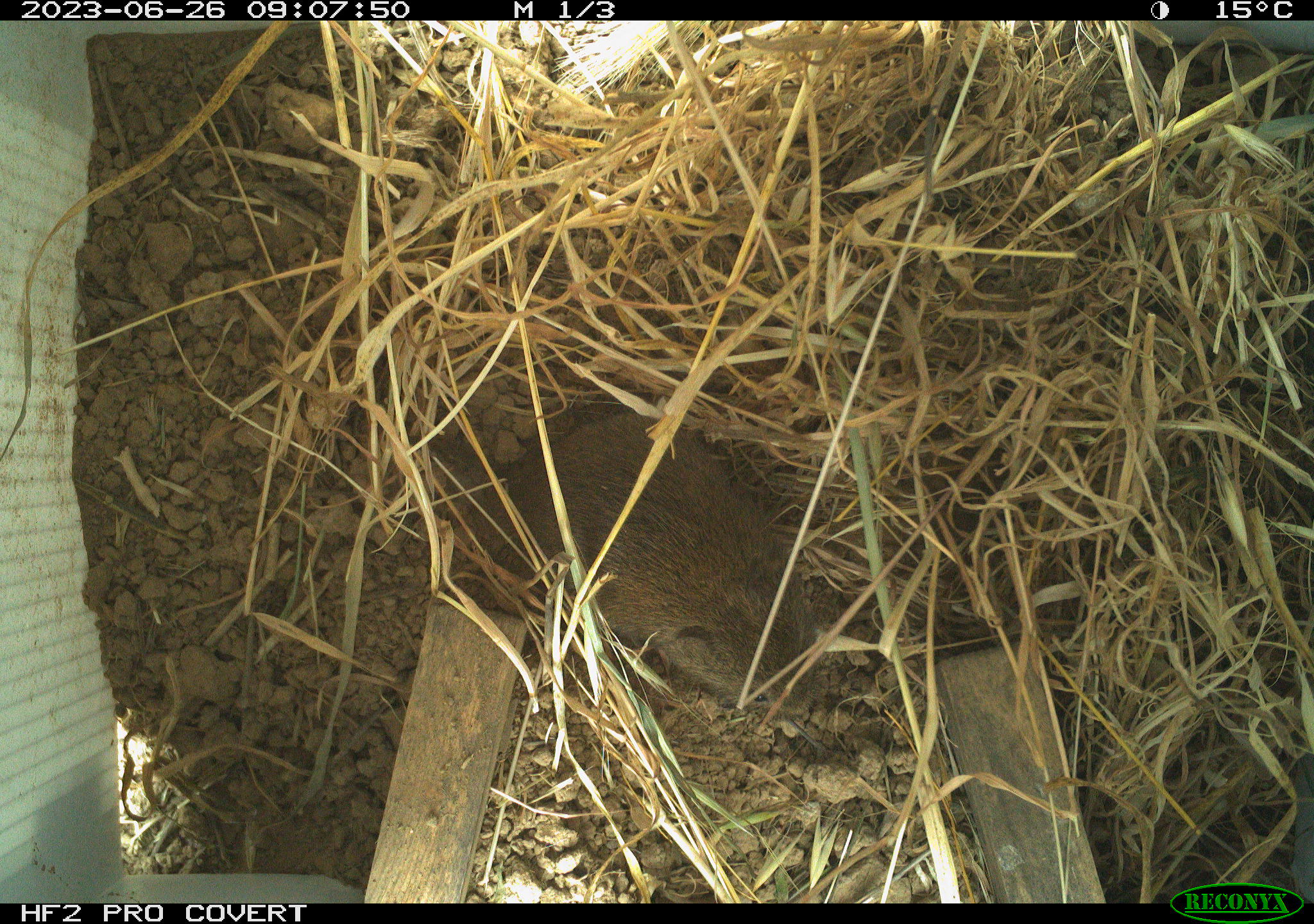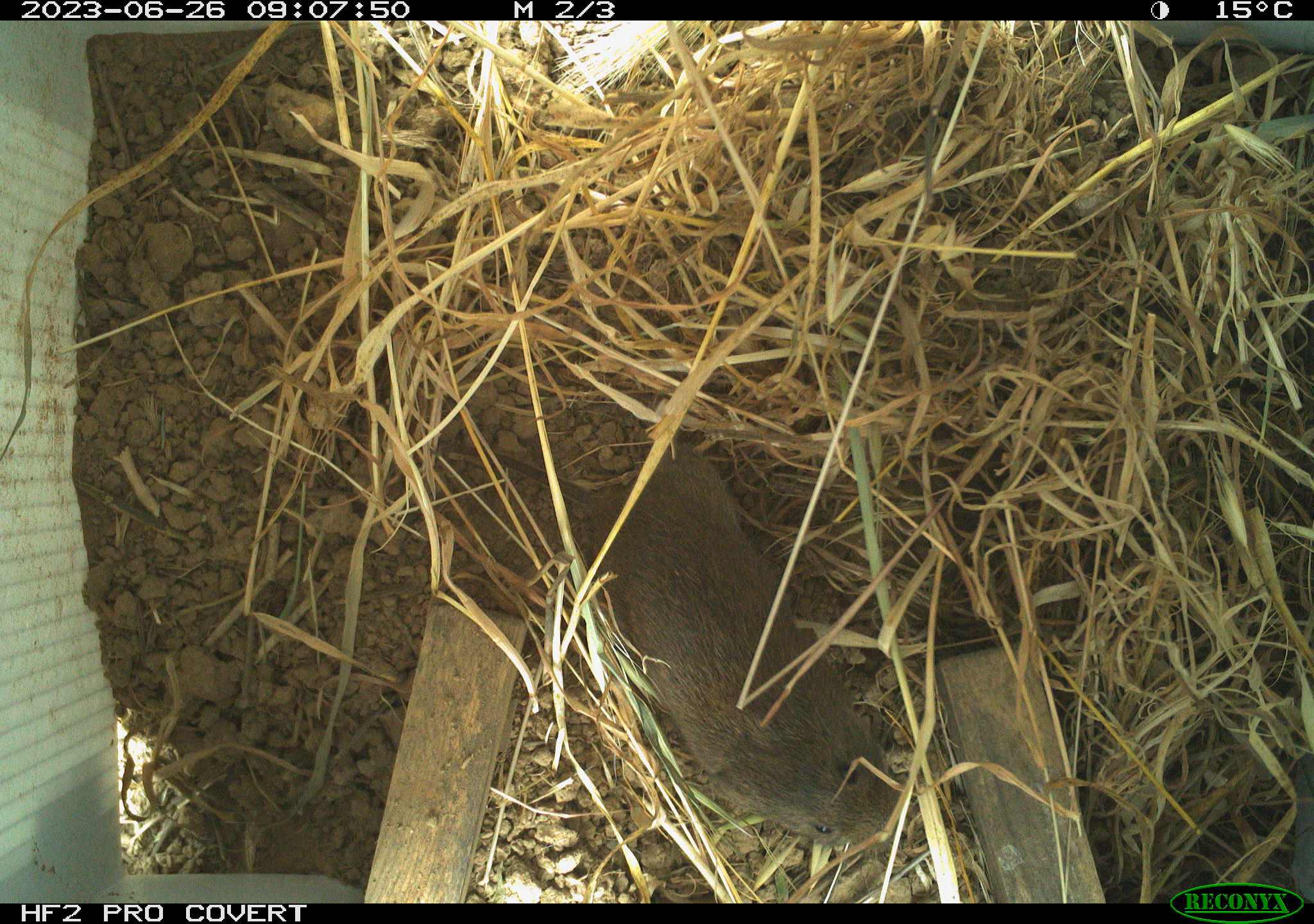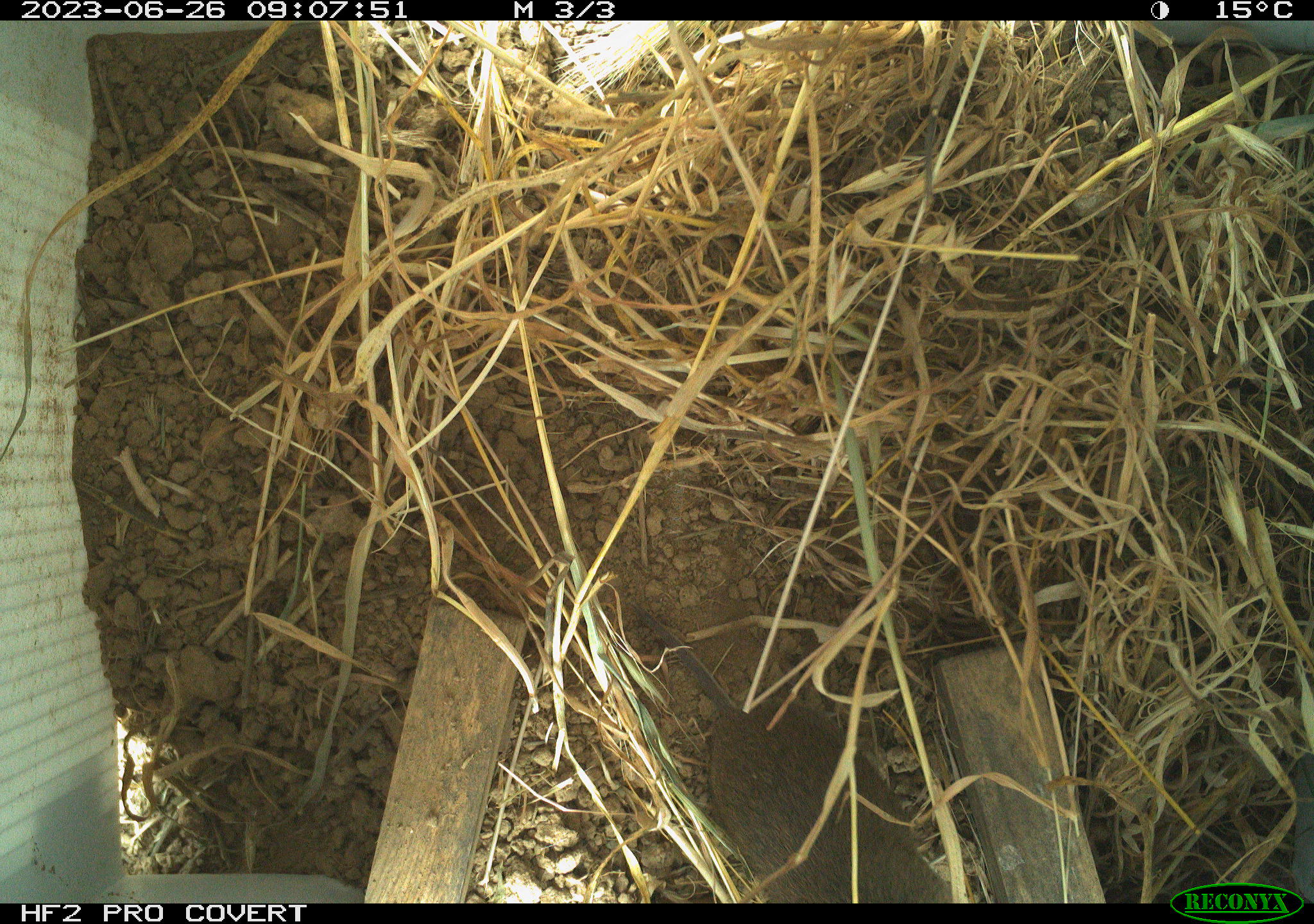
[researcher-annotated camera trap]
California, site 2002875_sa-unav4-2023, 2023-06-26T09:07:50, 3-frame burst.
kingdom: Animalia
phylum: Chordata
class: Mammalia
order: Rodentia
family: Cricetidae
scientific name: Arvicolinae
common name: voles, lemmings, and muskrats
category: arvicolinae subfamily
Arvicolinae subfamily (voles, lemmings, and muskrats) (Arvicolinae).